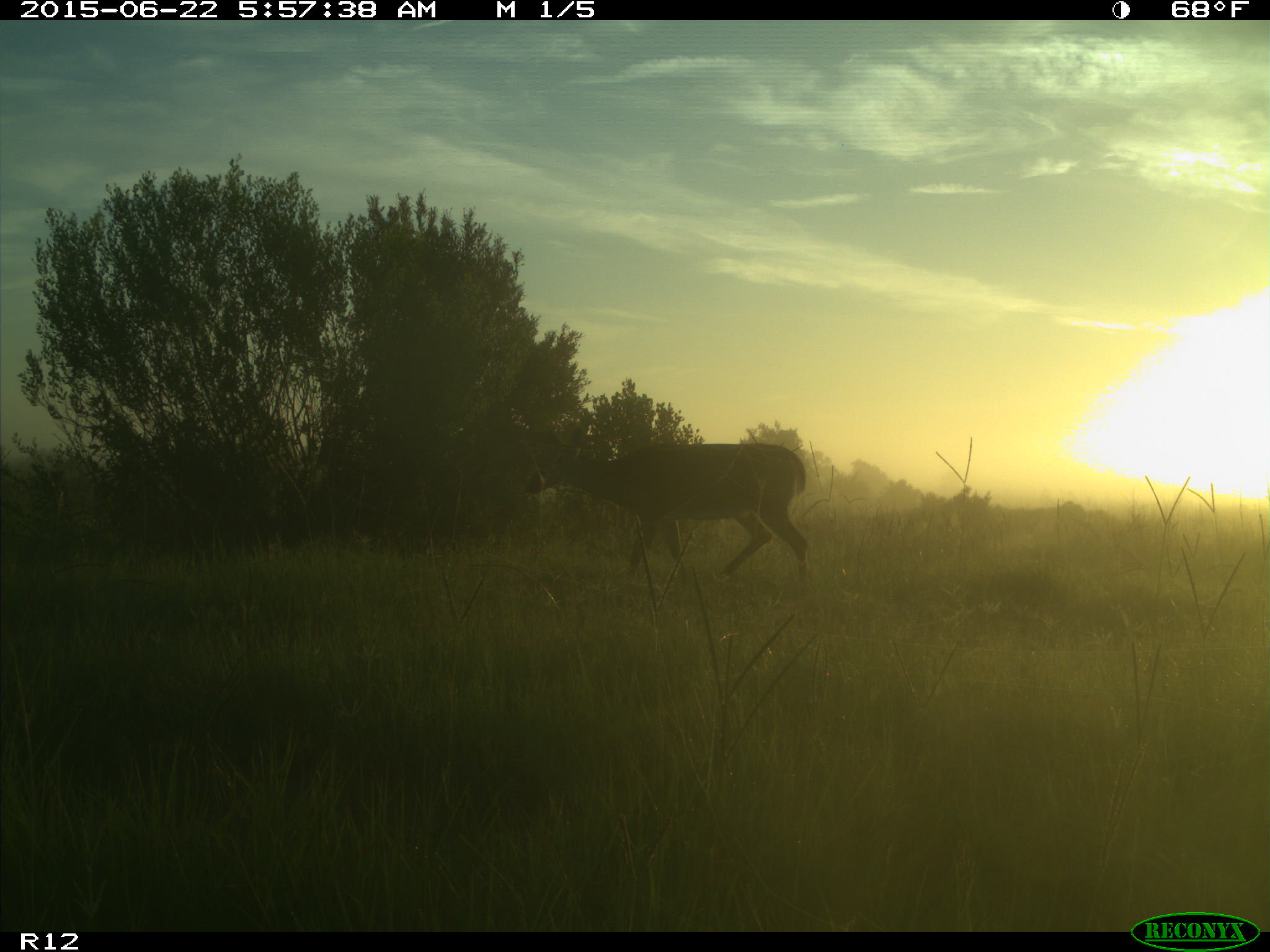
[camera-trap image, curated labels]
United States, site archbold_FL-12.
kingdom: Animalia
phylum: Chordata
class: Mammalia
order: Artiodactyla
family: Cervidae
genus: Odocoileus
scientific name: Odocoileus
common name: deer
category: unidentified deer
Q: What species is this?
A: Unidentified deer (deer) (Odocoileus).